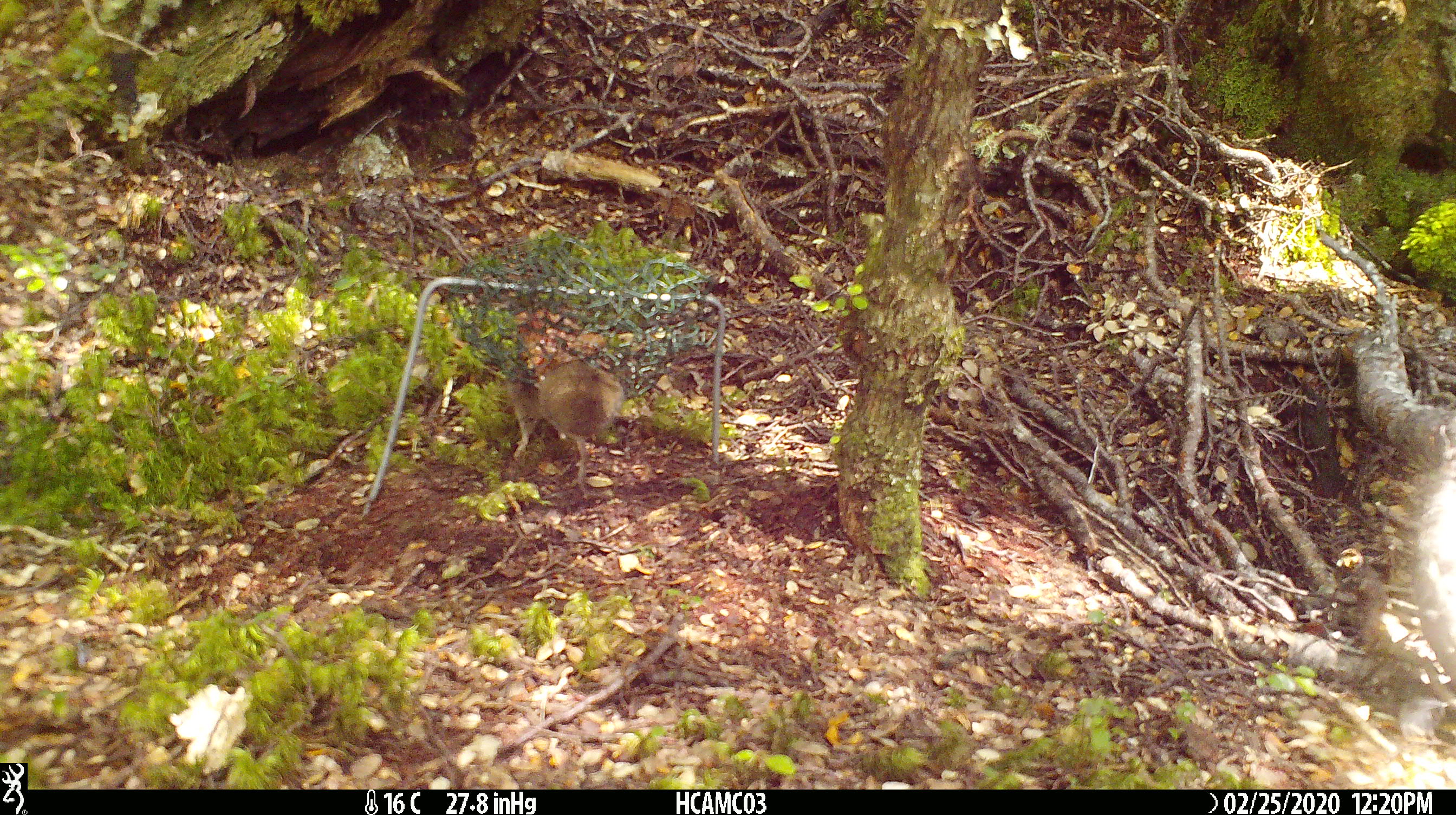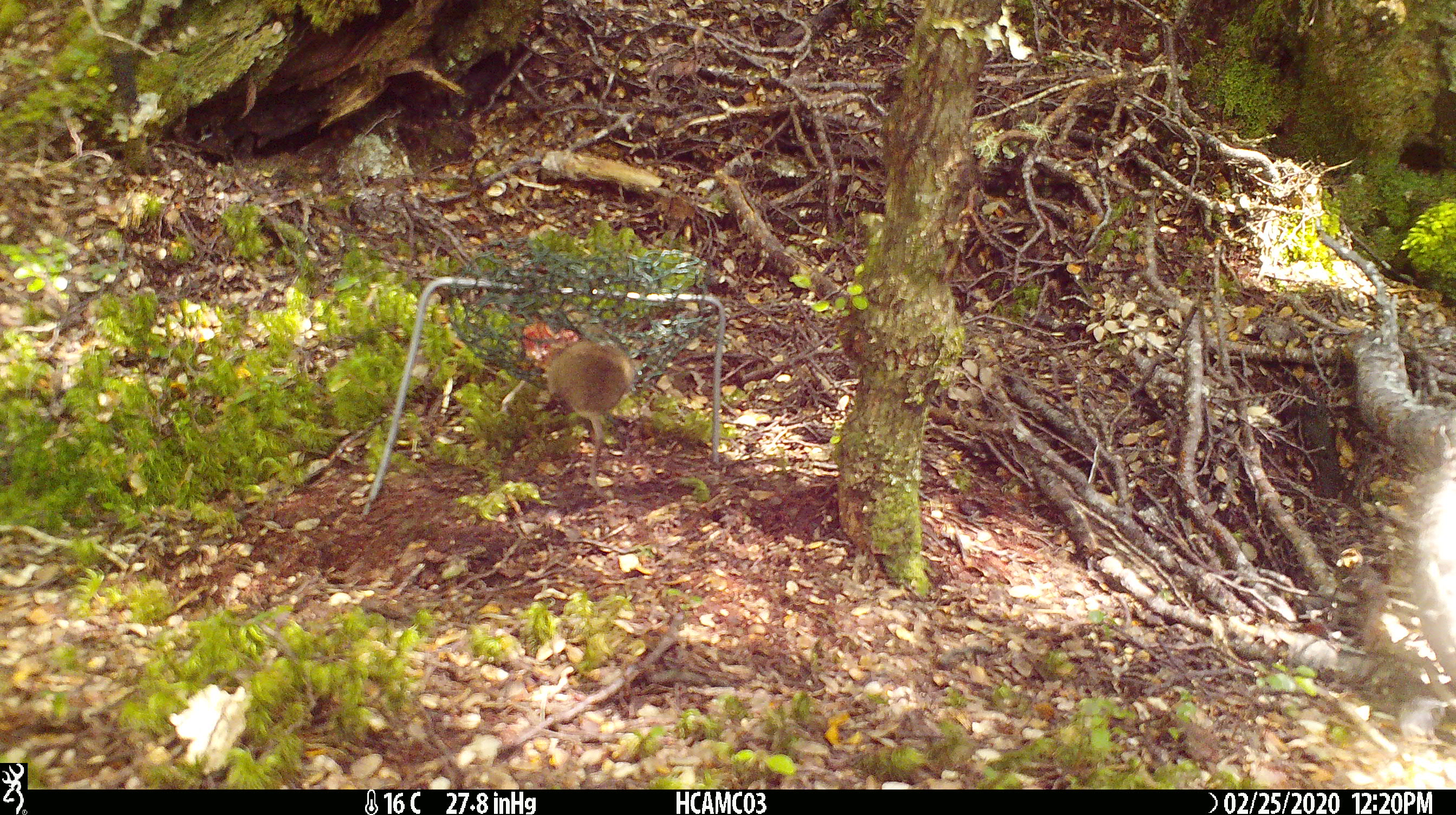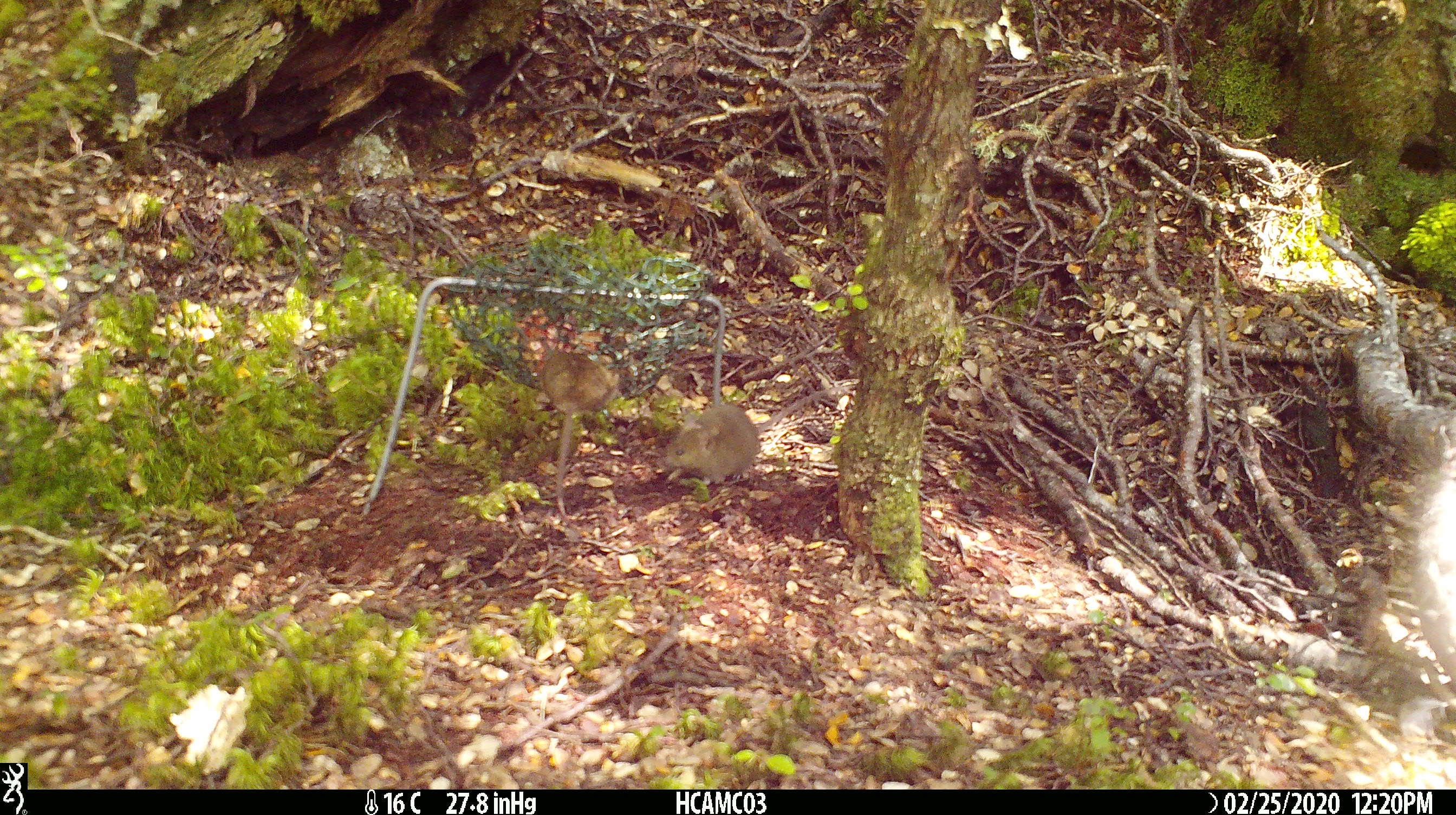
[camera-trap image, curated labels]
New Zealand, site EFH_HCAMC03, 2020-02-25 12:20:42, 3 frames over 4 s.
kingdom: Animalia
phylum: Chordata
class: Mammalia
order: Rodentia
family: Muridae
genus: Mus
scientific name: Mus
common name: mouse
Mouse (Mus).